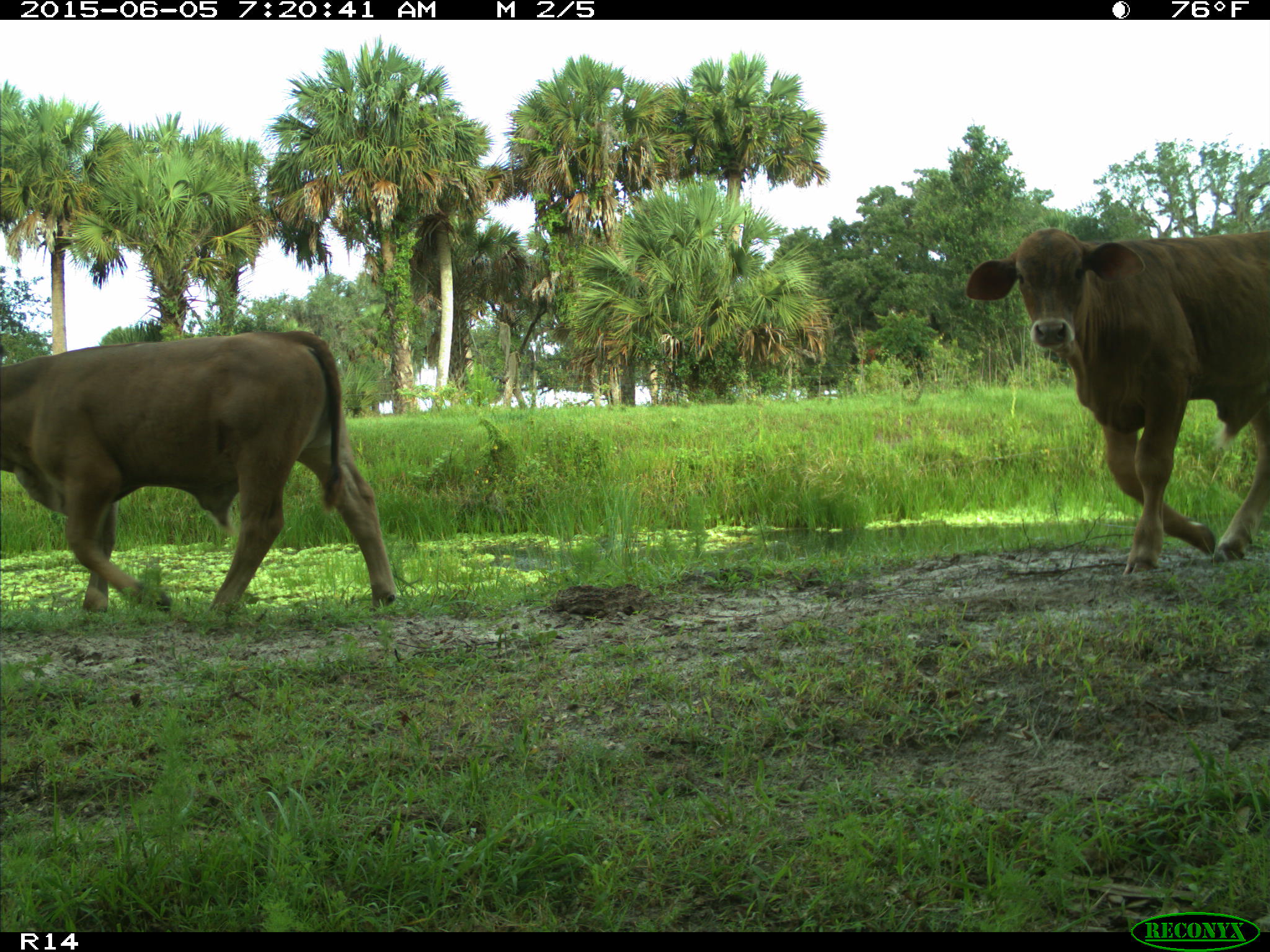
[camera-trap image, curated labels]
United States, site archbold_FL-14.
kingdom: Animalia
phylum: Chordata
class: Mammalia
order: Artiodactyla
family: Bovidae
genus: Bos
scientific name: Bos taurus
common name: domestic cow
Bos taurus (domestic cow).